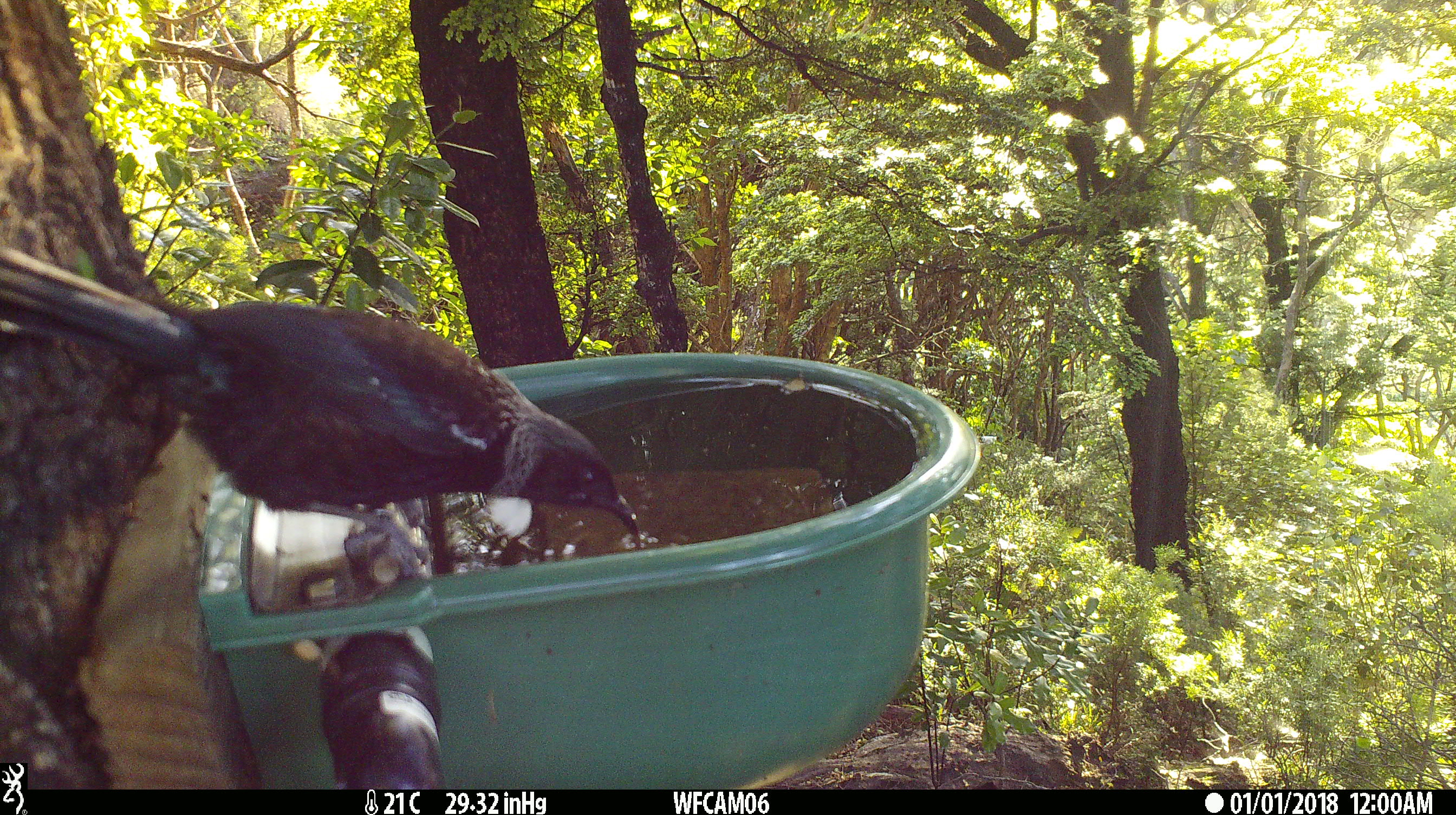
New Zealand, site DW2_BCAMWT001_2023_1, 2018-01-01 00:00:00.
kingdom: Animalia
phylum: Chordata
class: Aves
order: Passeriformes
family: Meliphagidae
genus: Prosthemadera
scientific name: Prosthemadera novaeseelandiae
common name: tui